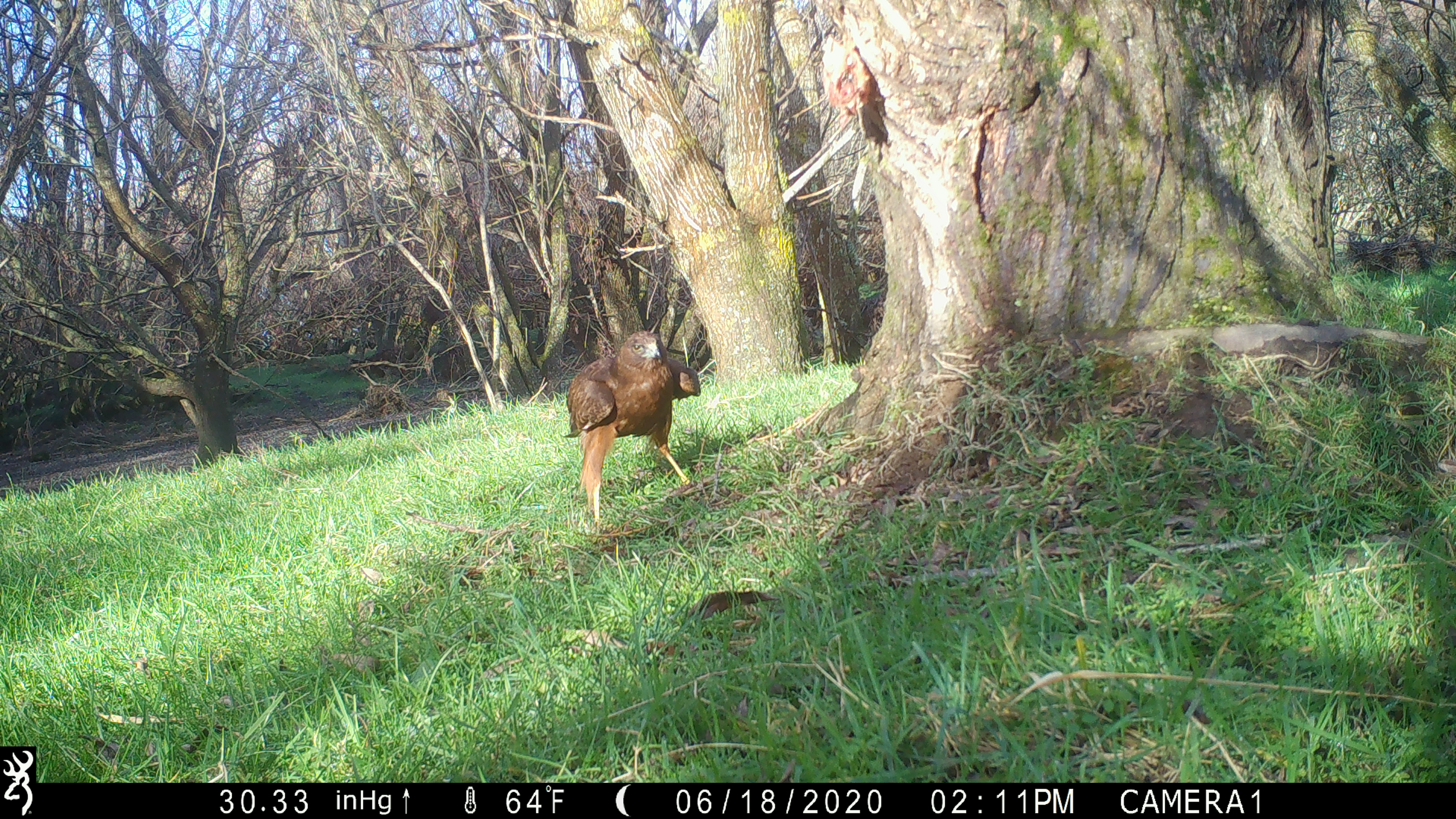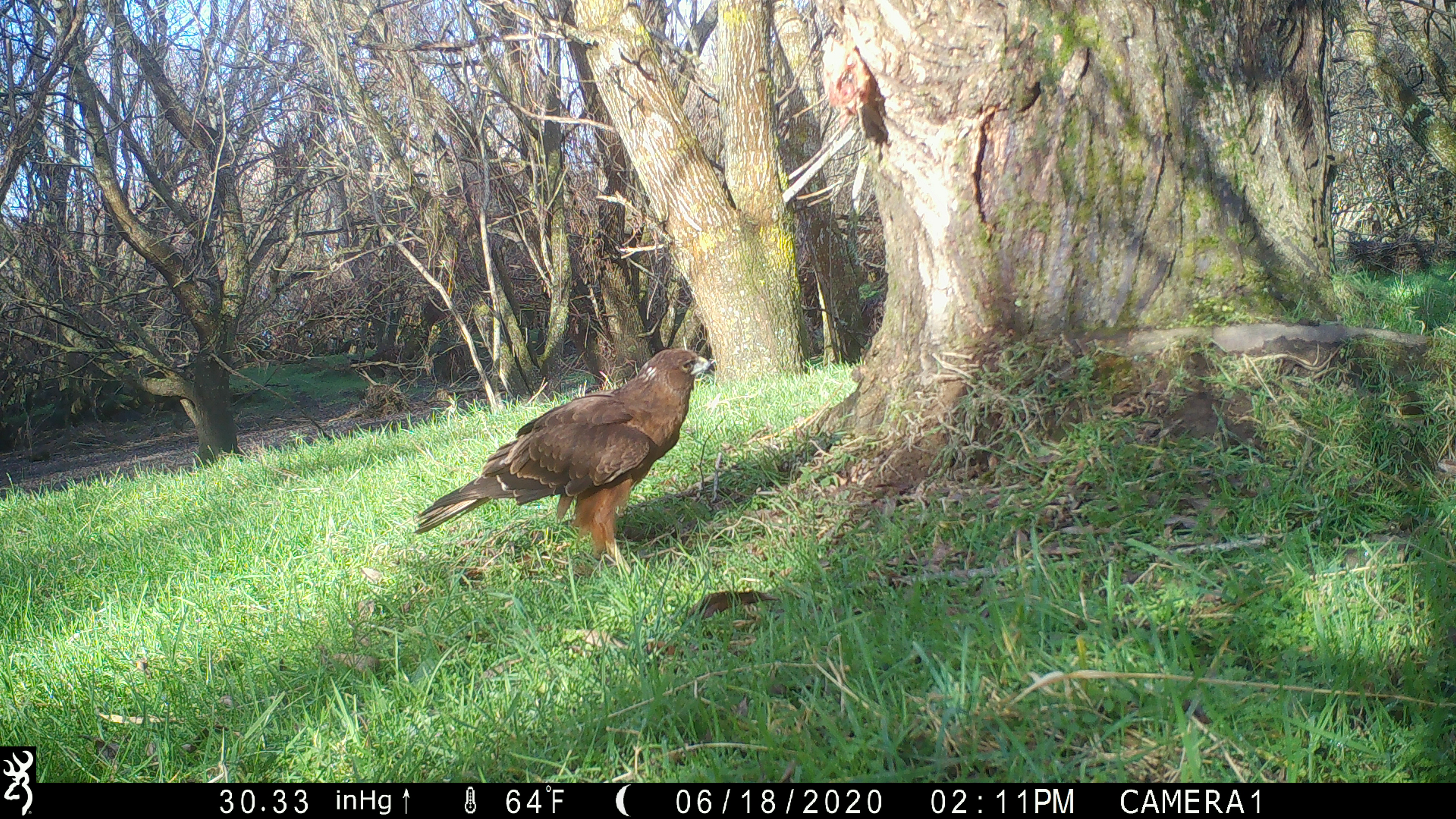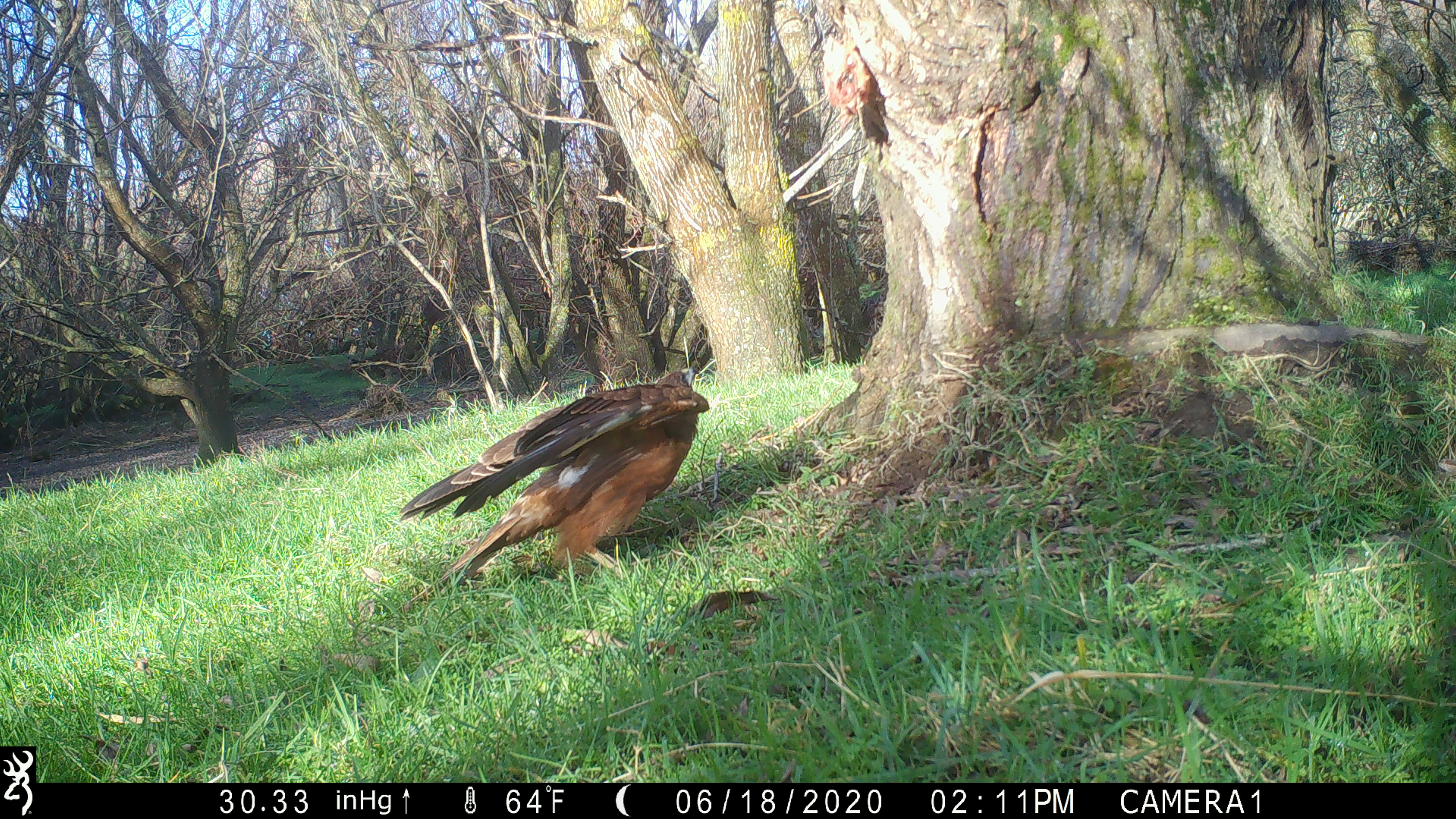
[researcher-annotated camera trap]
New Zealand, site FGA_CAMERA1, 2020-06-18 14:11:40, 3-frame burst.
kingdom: Animalia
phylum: Chordata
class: Aves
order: Accipitriformes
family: Accipitridae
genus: Circus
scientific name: Circus approximans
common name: swamp harrier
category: harrier